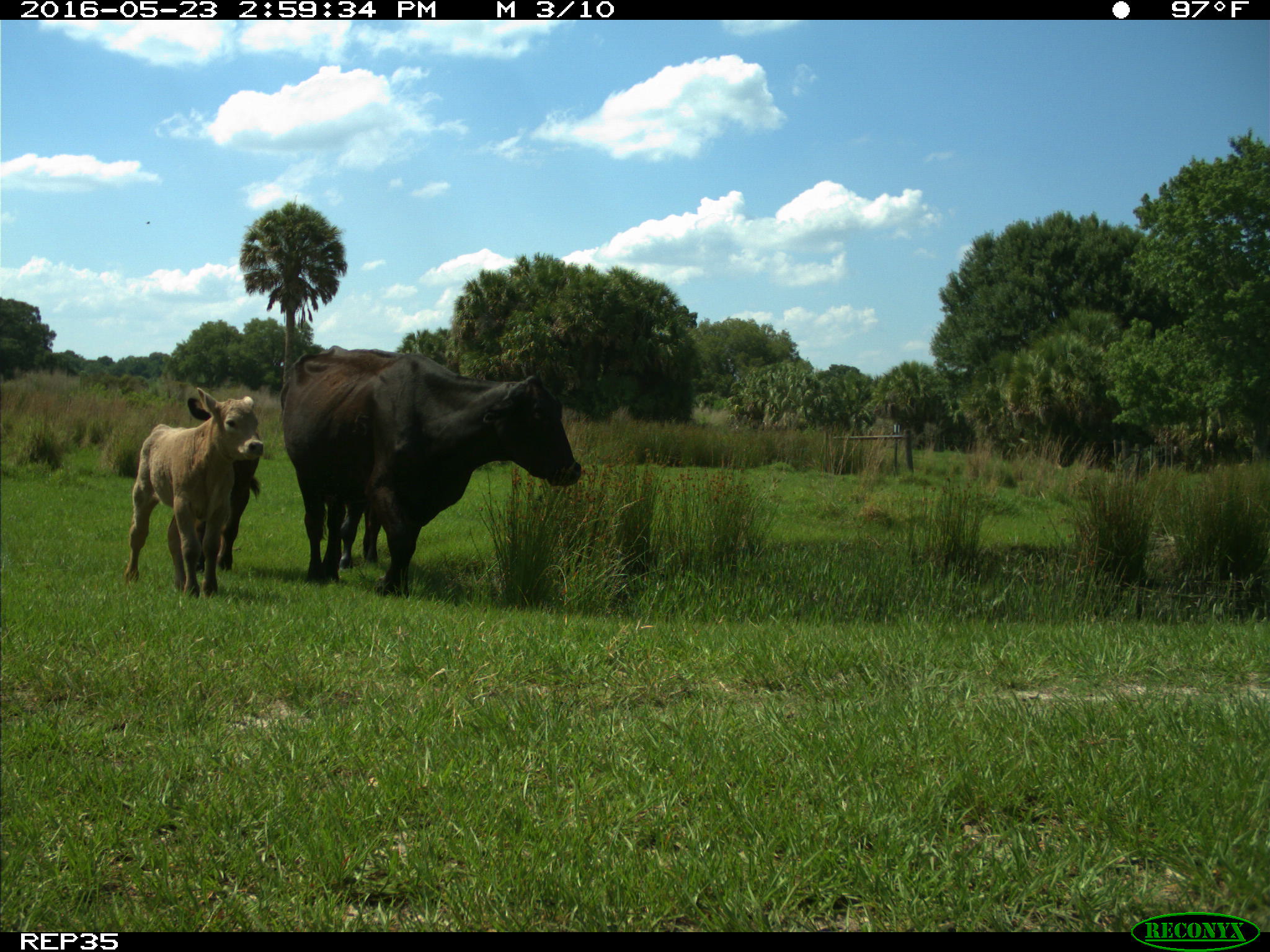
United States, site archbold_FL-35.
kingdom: Animalia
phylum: Chordata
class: Mammalia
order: Artiodactyla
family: Bovidae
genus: Bos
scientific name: Bos taurus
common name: domestic cow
Bos taurus (domestic cow).